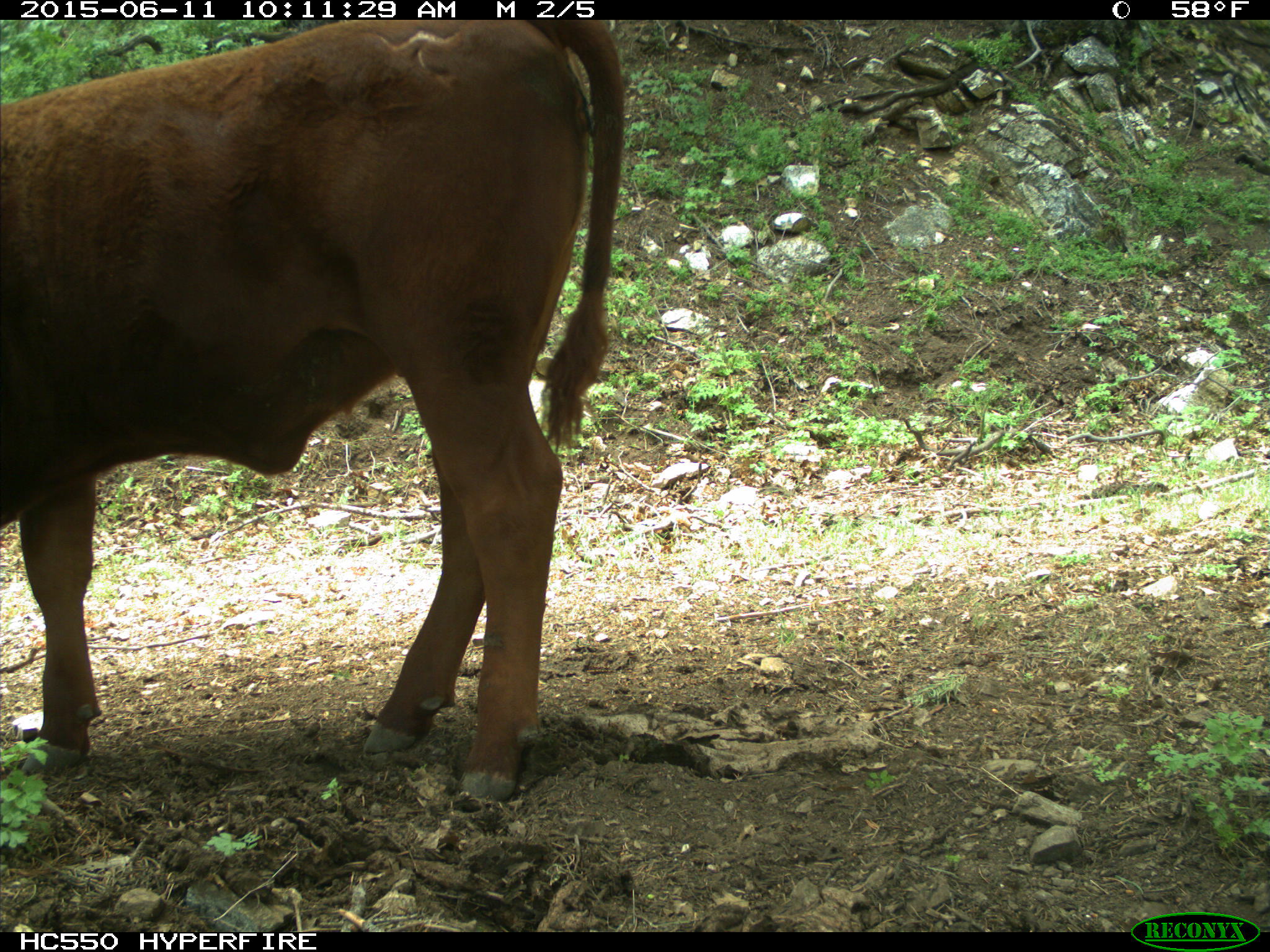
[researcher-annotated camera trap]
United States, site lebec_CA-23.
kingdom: Animalia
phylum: Chordata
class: Mammalia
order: Artiodactyla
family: Bovidae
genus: Bos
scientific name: Bos taurus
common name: domestic cow